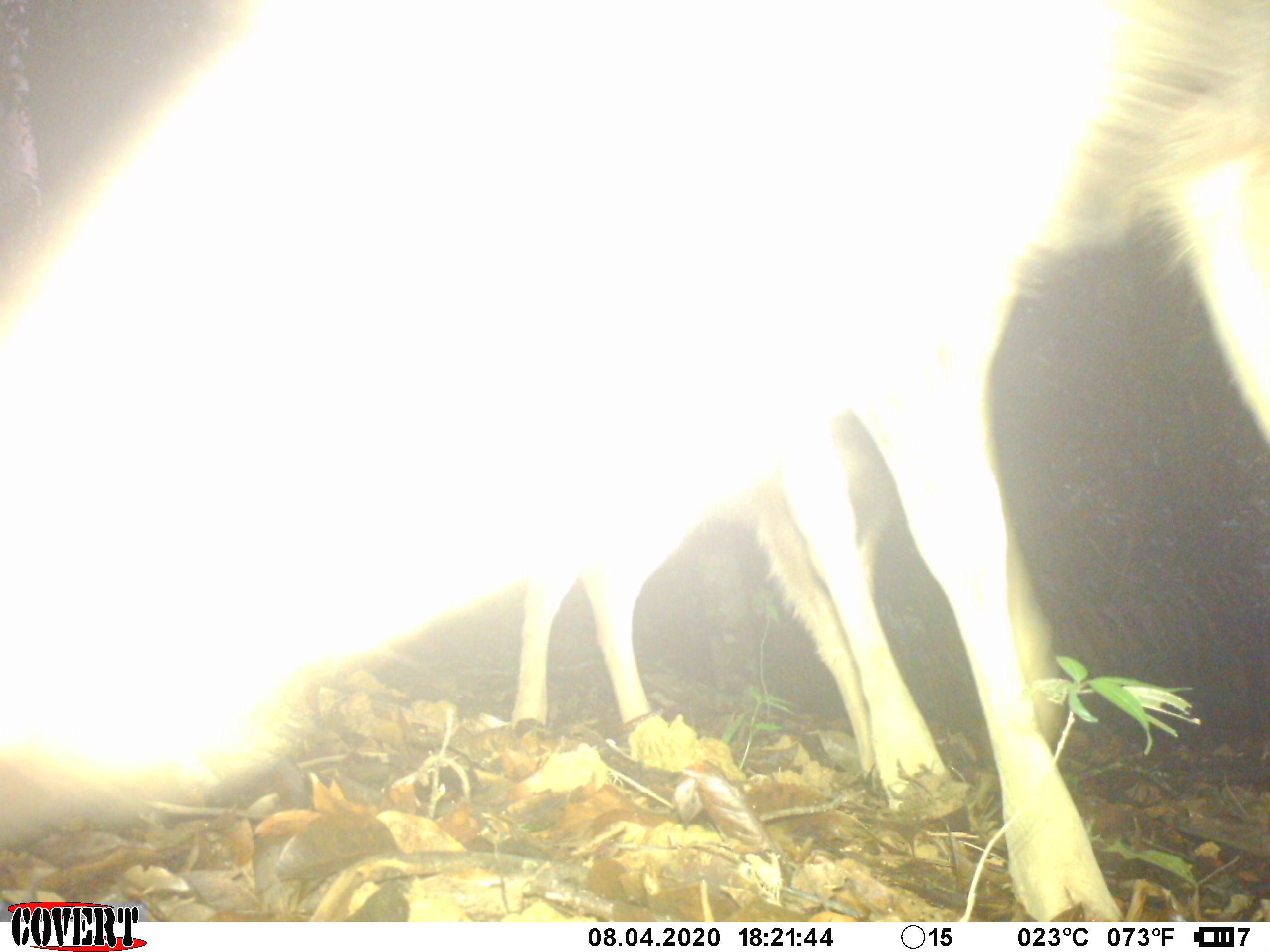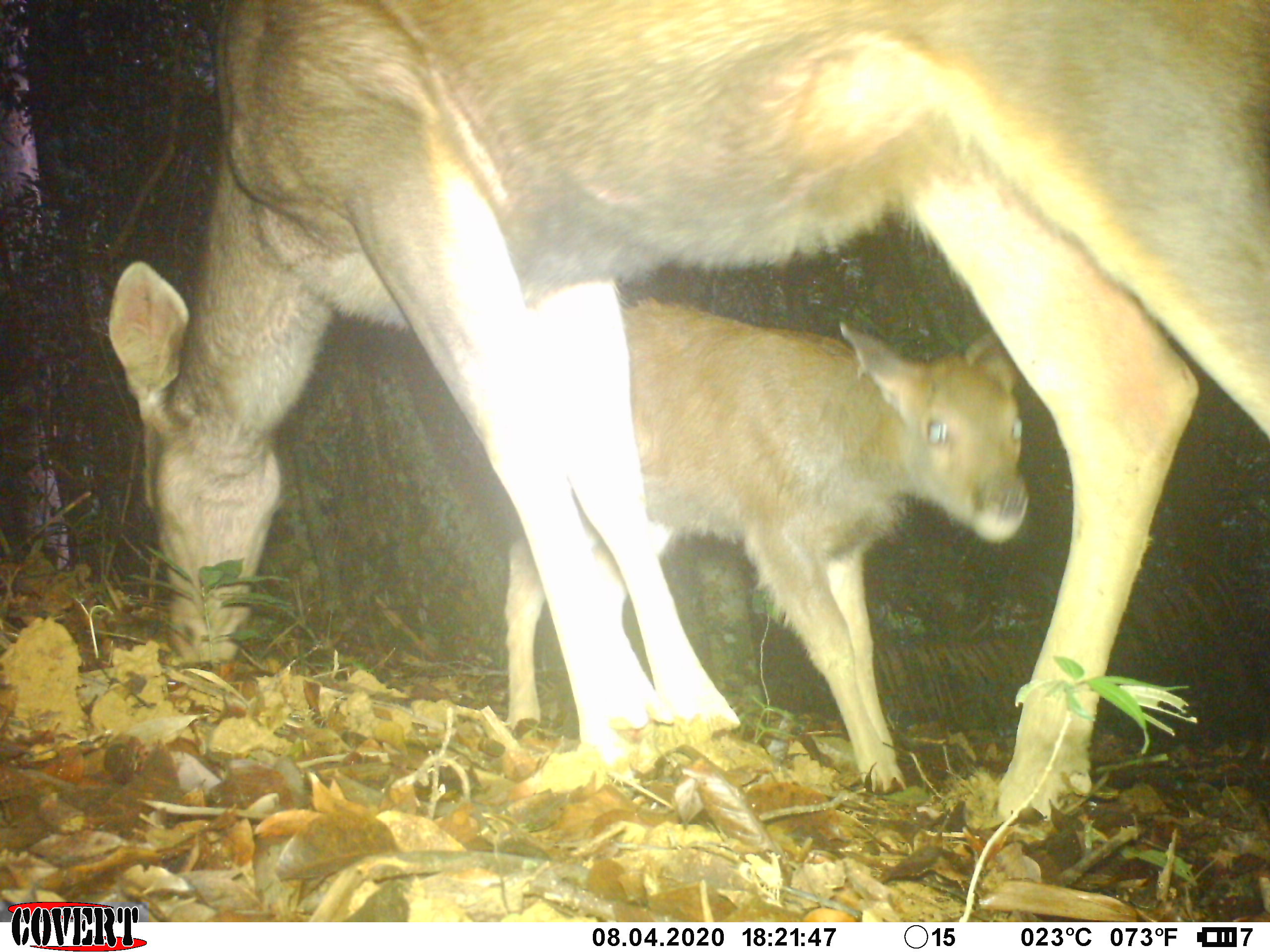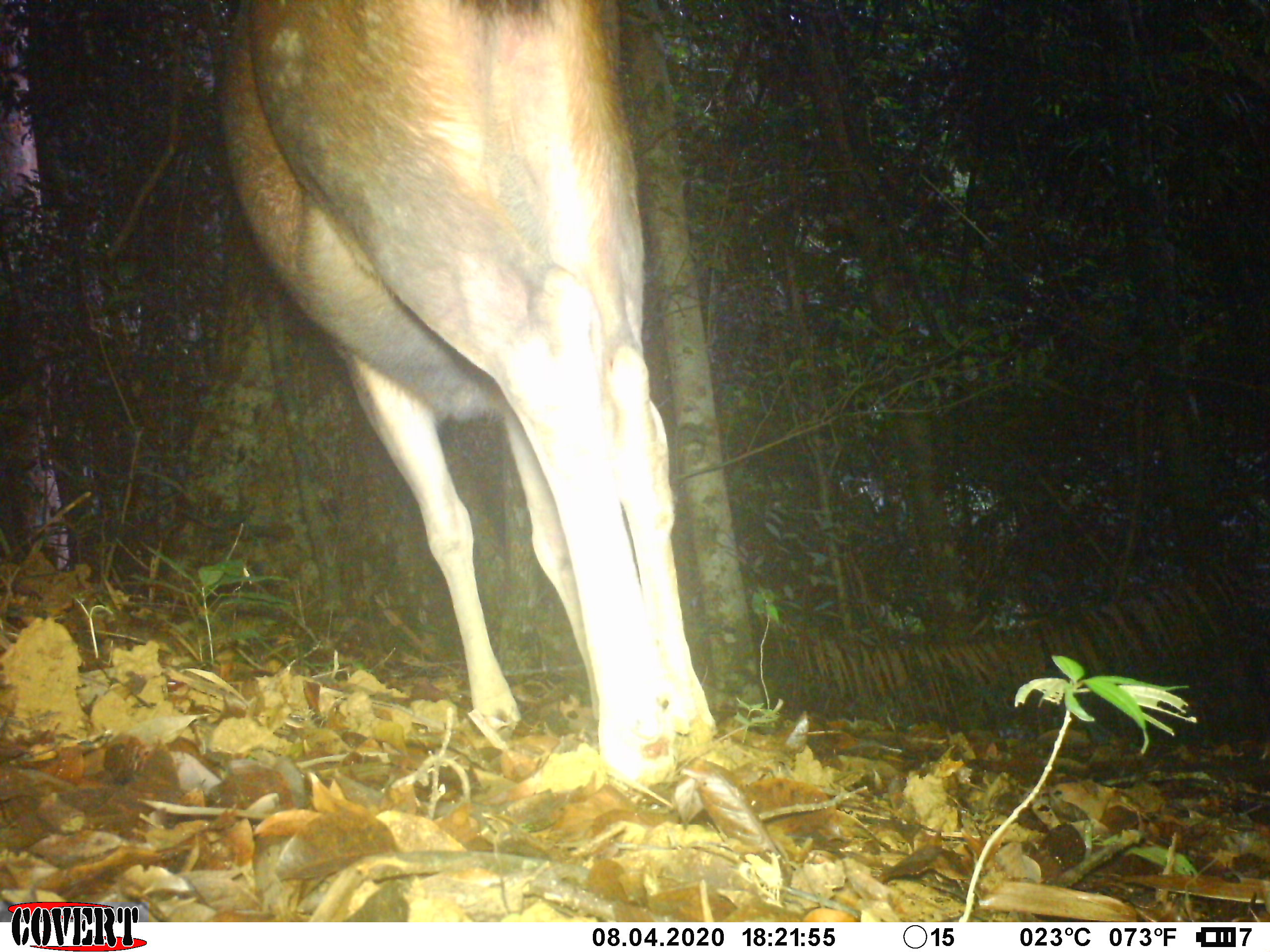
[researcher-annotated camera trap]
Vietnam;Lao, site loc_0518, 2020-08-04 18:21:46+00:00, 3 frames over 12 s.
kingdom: Animalia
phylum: Chordata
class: Mammalia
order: Artiodactyla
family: Cervidae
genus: Rusa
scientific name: Rusa unicolor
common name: sambar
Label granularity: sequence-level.